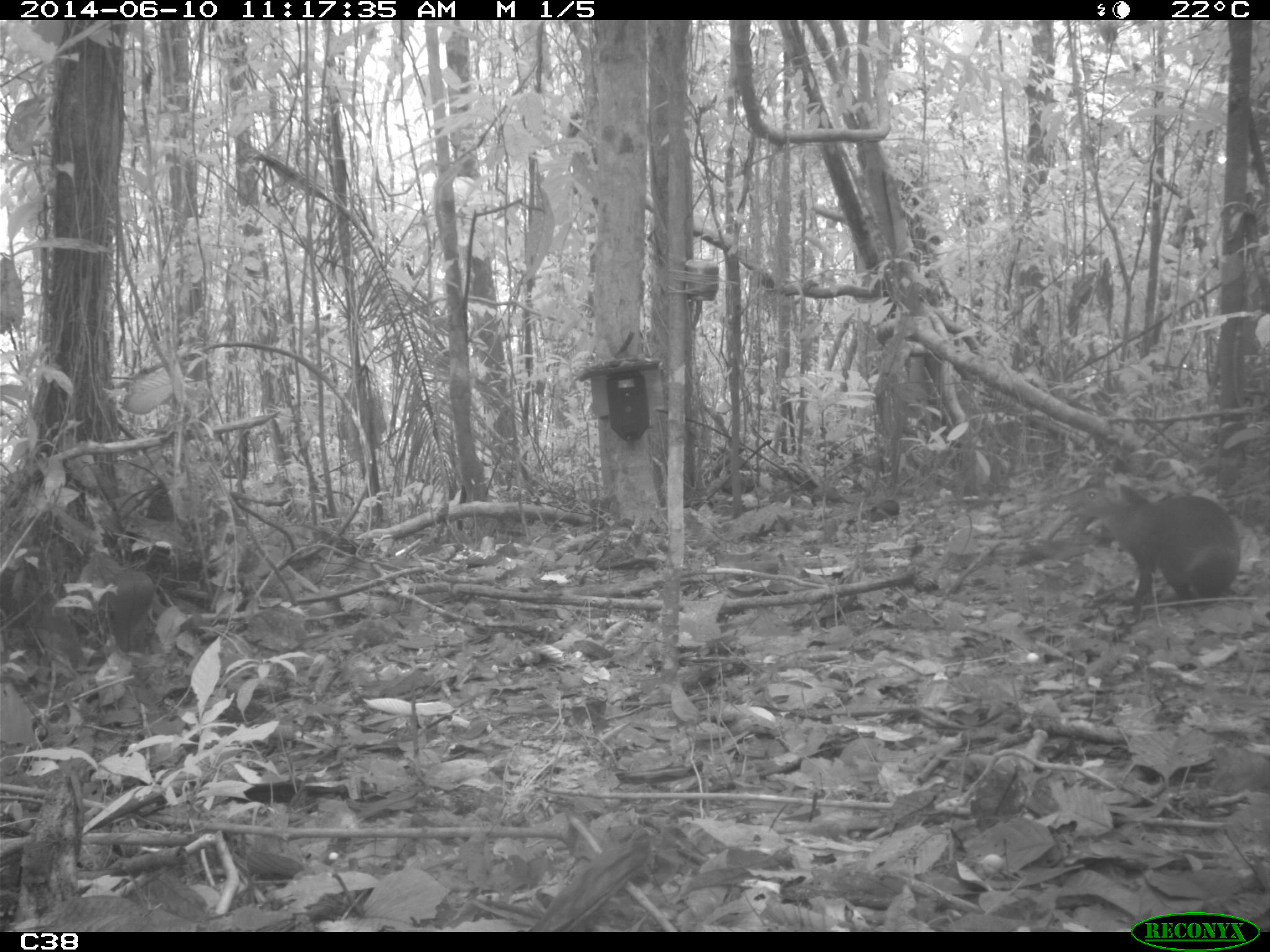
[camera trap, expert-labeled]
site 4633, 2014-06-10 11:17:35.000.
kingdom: Animalia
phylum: Chordata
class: Mammalia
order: Rodentia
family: Dasyproctidae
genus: Dasyprocta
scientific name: Dasyprocta leporina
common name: red-rumped agouti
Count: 1.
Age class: adult.